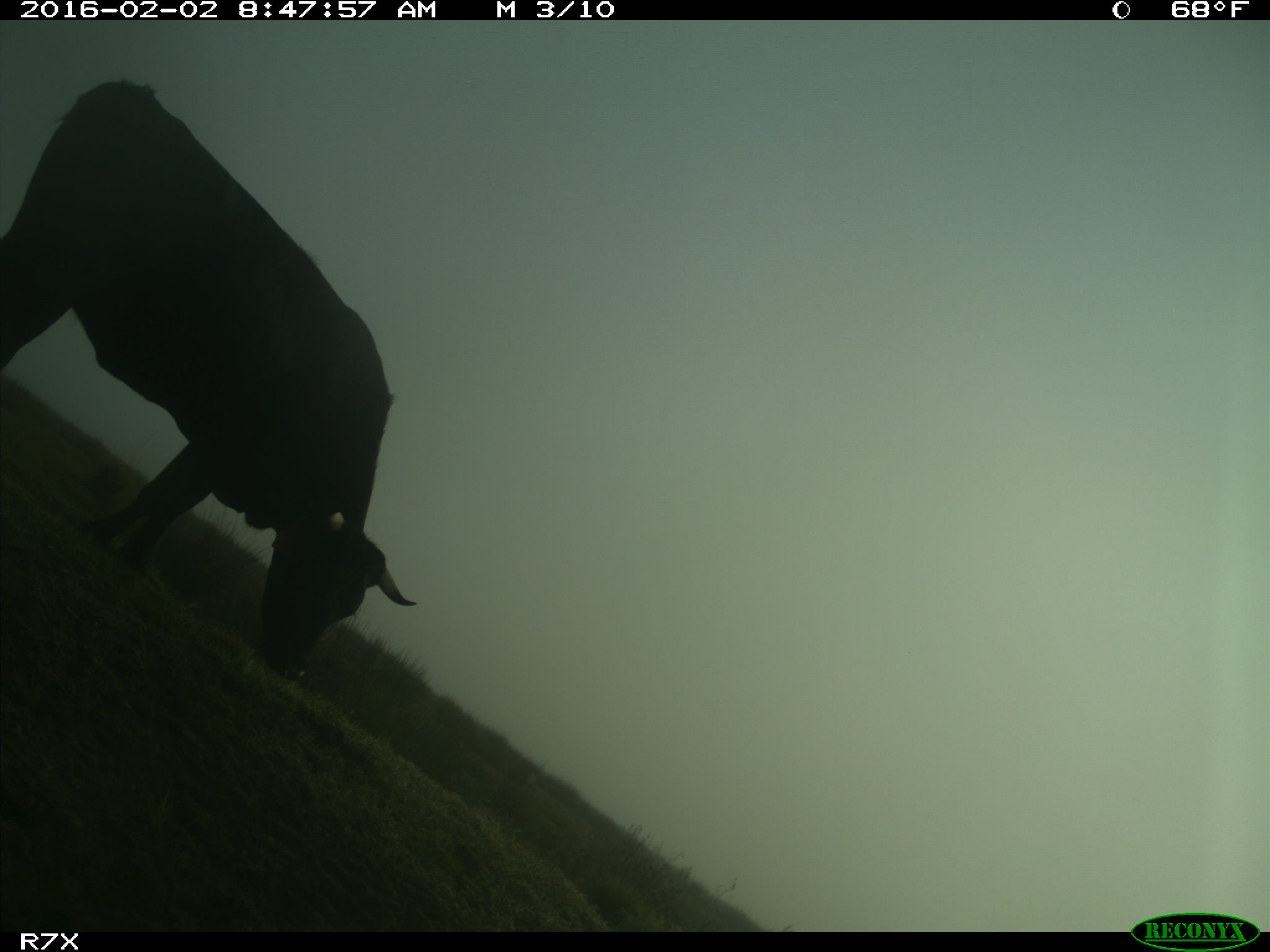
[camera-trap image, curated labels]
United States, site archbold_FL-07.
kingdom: Animalia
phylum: Chordata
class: Mammalia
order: Artiodactyla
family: Bovidae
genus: Bos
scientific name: Bos taurus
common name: domestic cow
Bos taurus (domestic cow).